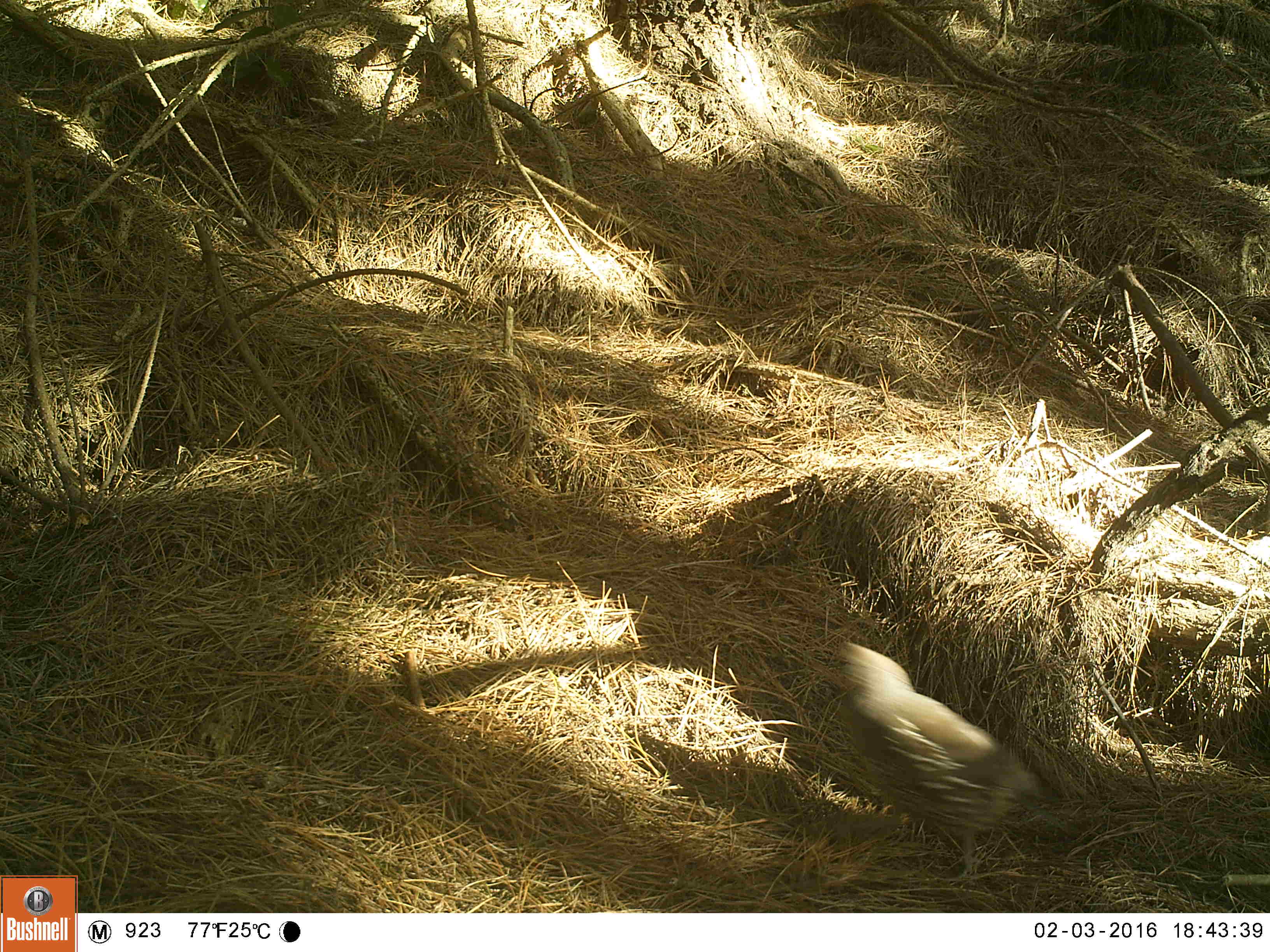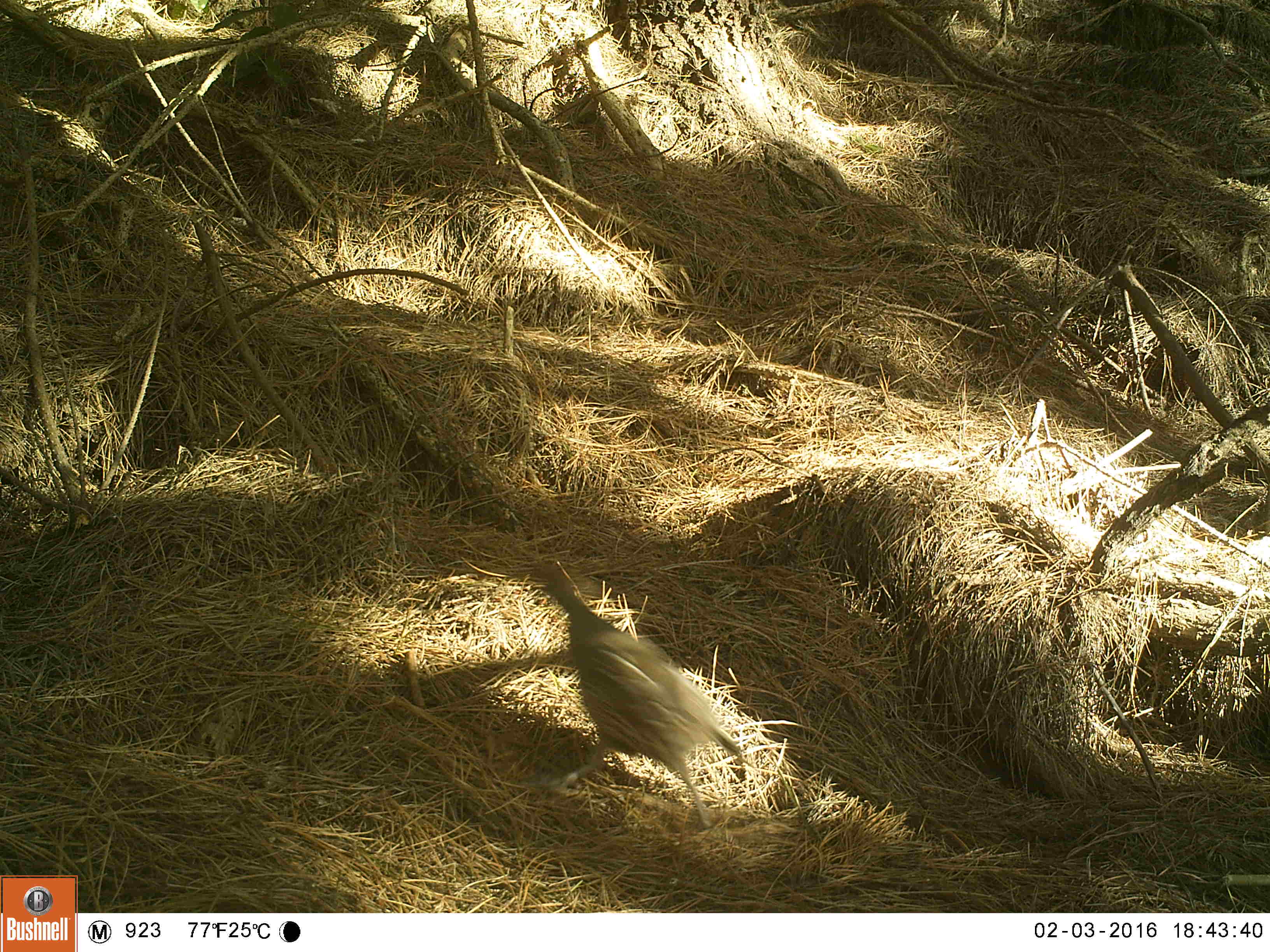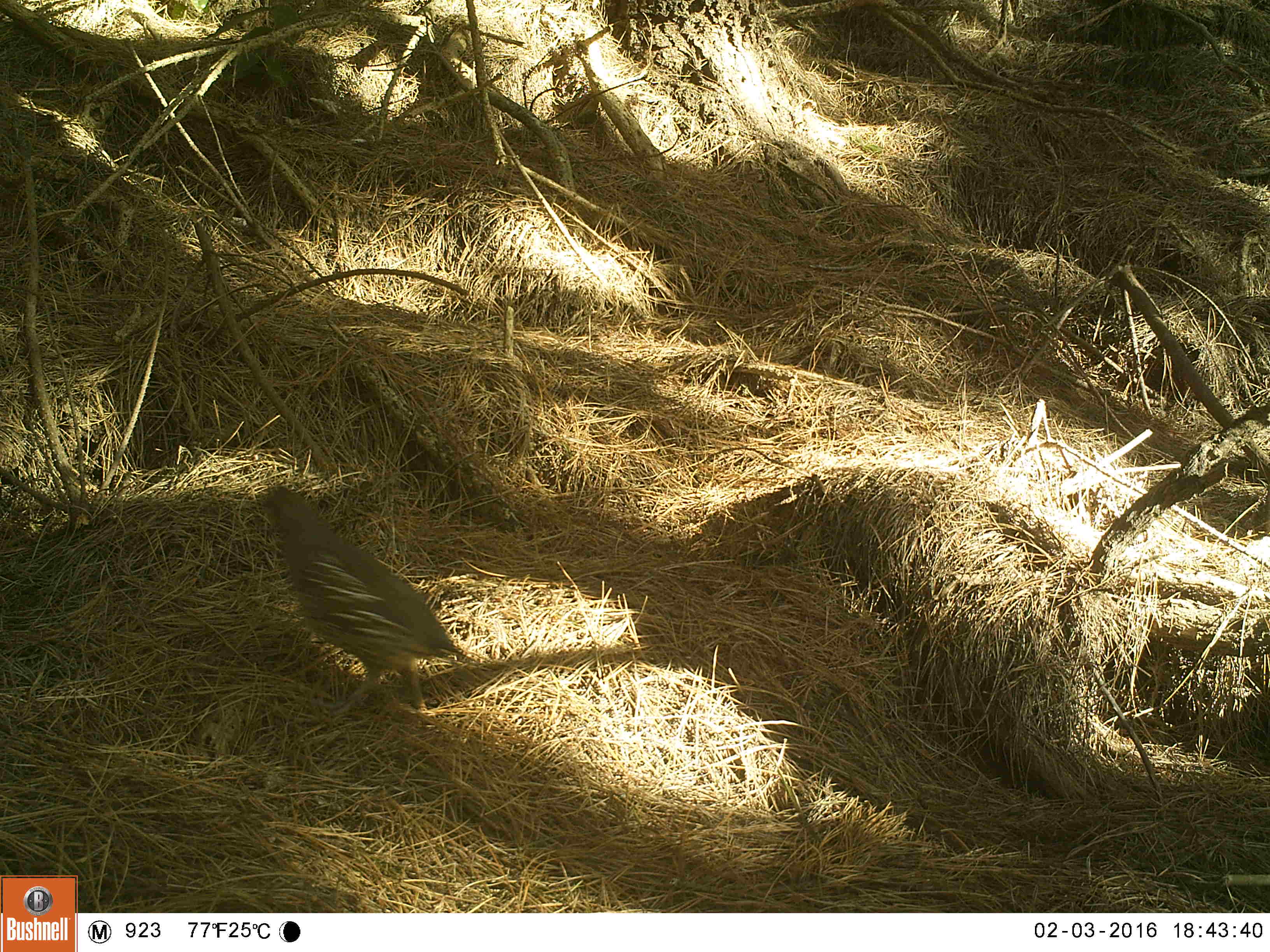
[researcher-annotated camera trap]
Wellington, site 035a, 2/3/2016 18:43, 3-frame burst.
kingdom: Animalia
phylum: Chordata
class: Aves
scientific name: Aves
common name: bird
Bird (Aves).